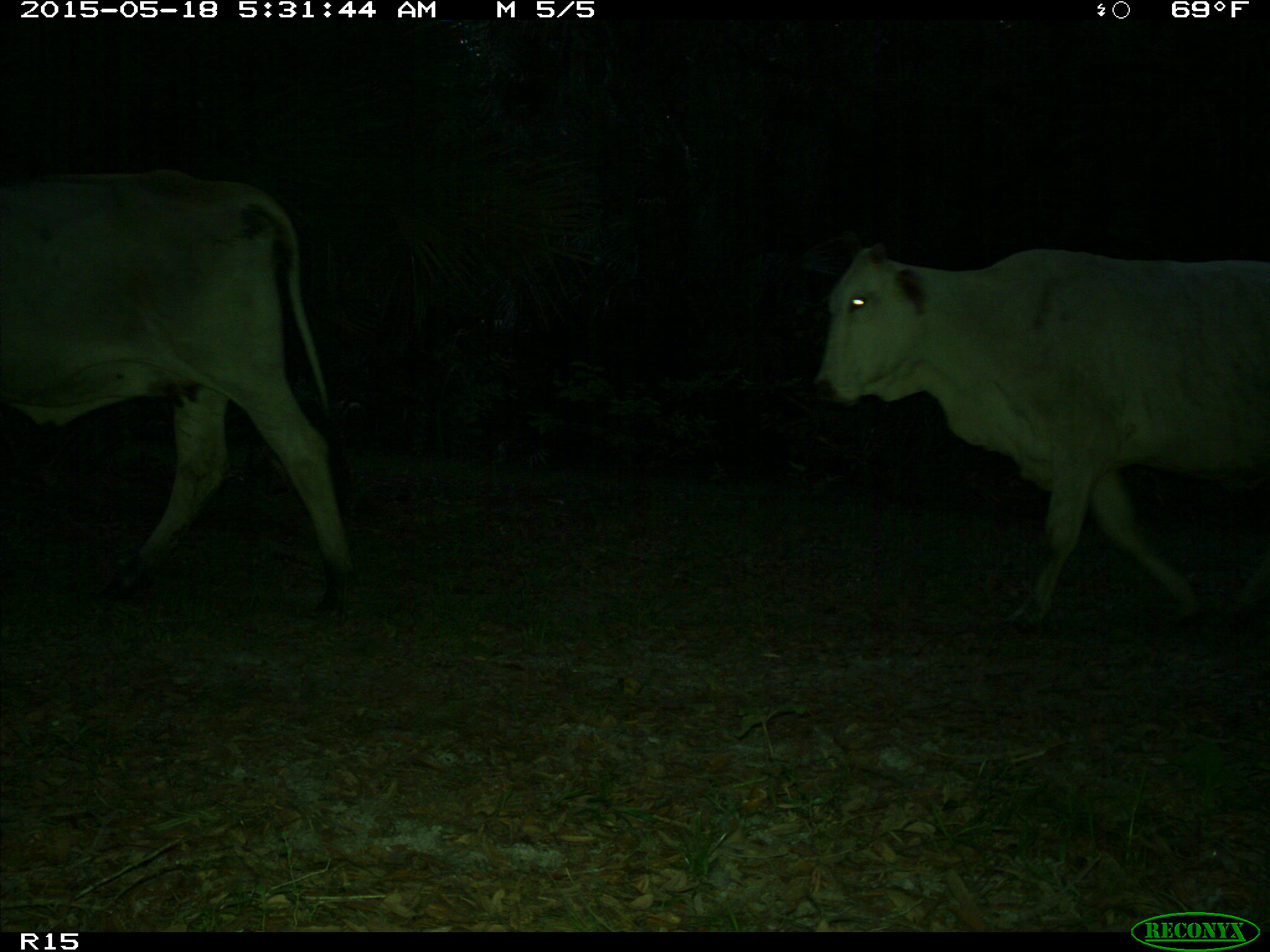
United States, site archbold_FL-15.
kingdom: Animalia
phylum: Chordata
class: Mammalia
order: Artiodactyla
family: Bovidae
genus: Bos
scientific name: Bos taurus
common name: domestic cow